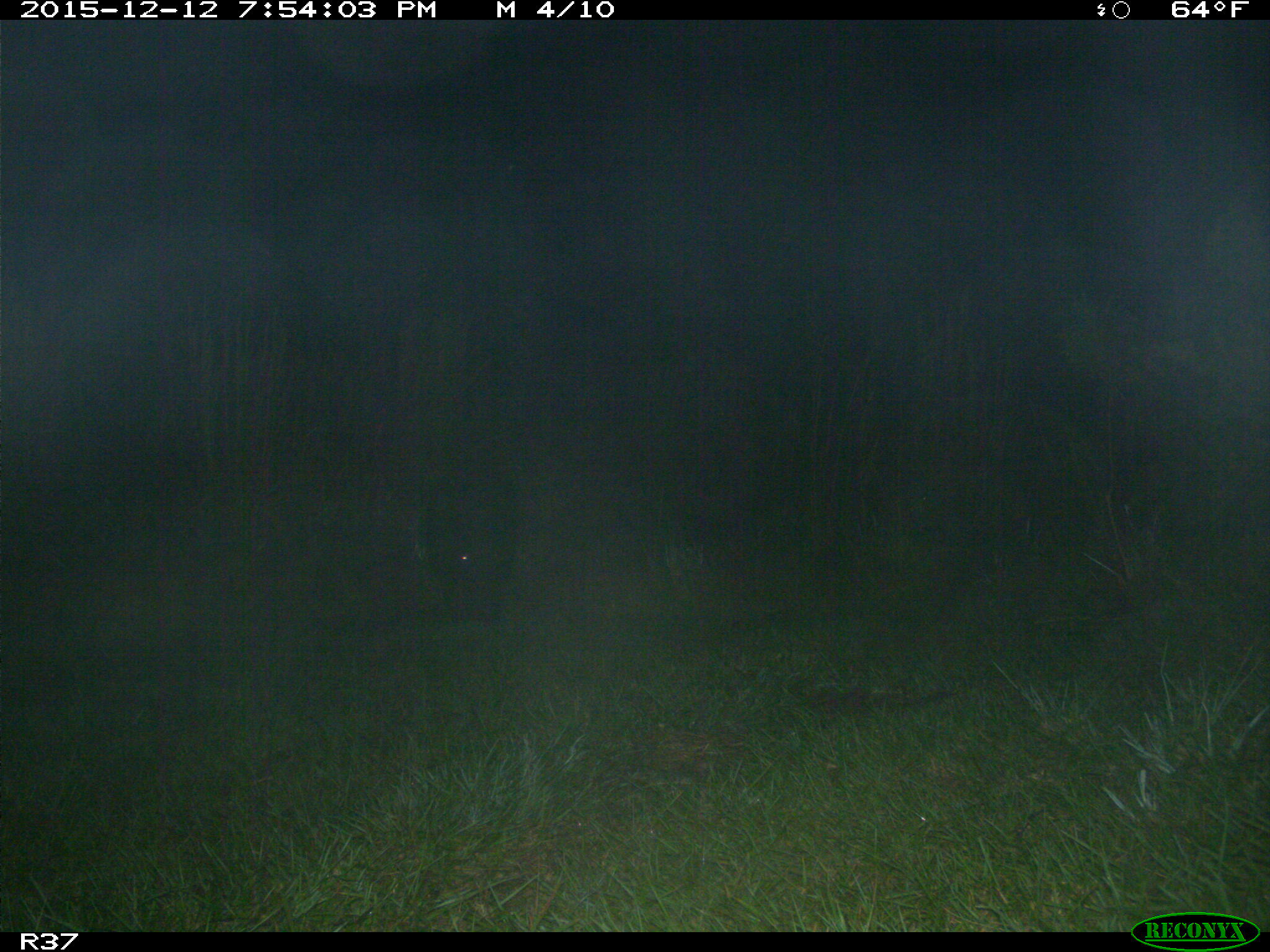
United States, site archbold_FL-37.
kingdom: Animalia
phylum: Chordata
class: Mammalia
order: Artiodactyla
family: Suidae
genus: Sus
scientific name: Sus scrofa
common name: wild boar